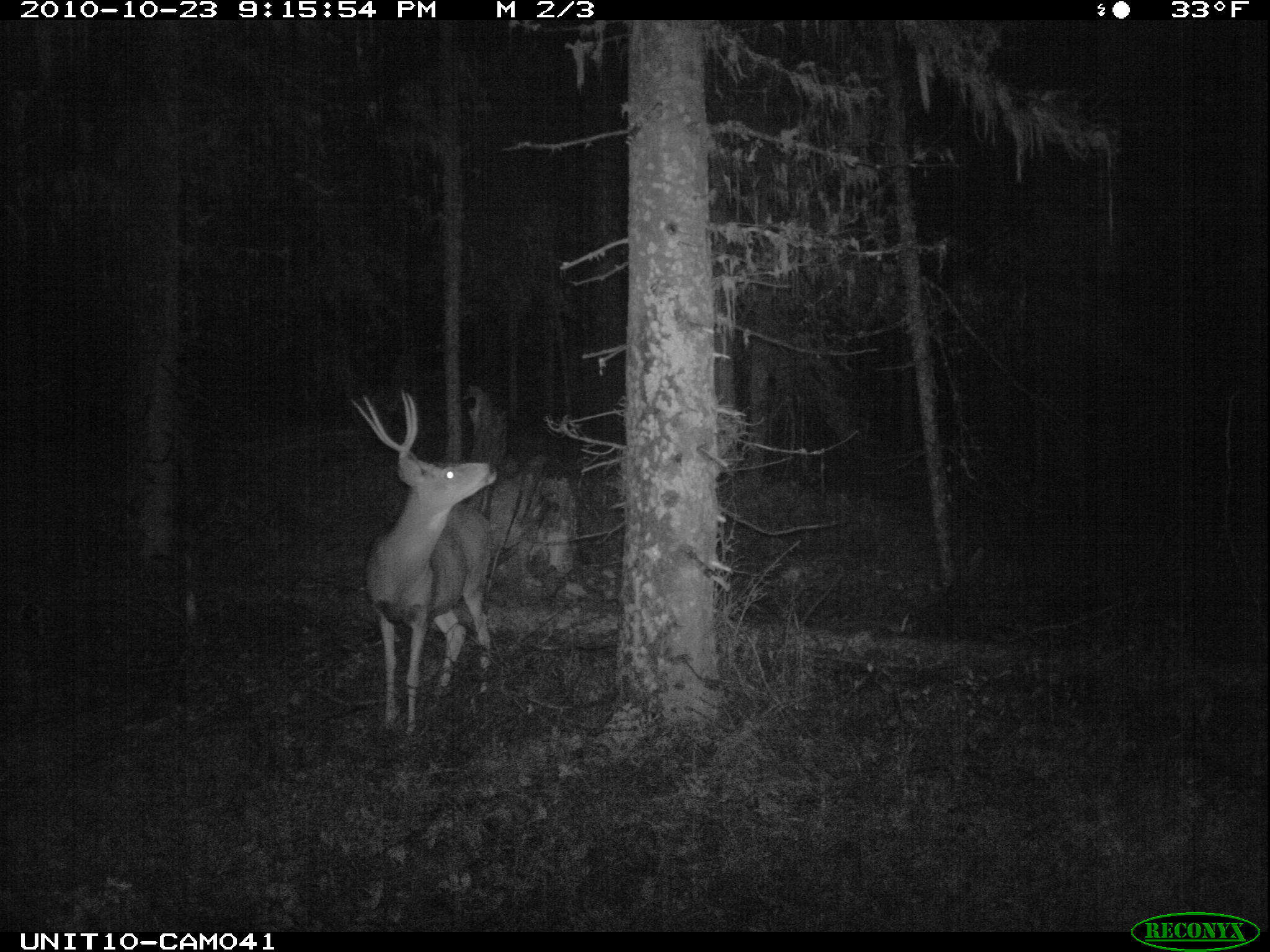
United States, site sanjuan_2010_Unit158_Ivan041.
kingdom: Animalia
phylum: Chordata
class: Mammalia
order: Artiodactyla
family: Cervidae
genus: Odocoileus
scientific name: Odocoileus hemionus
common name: mule deer